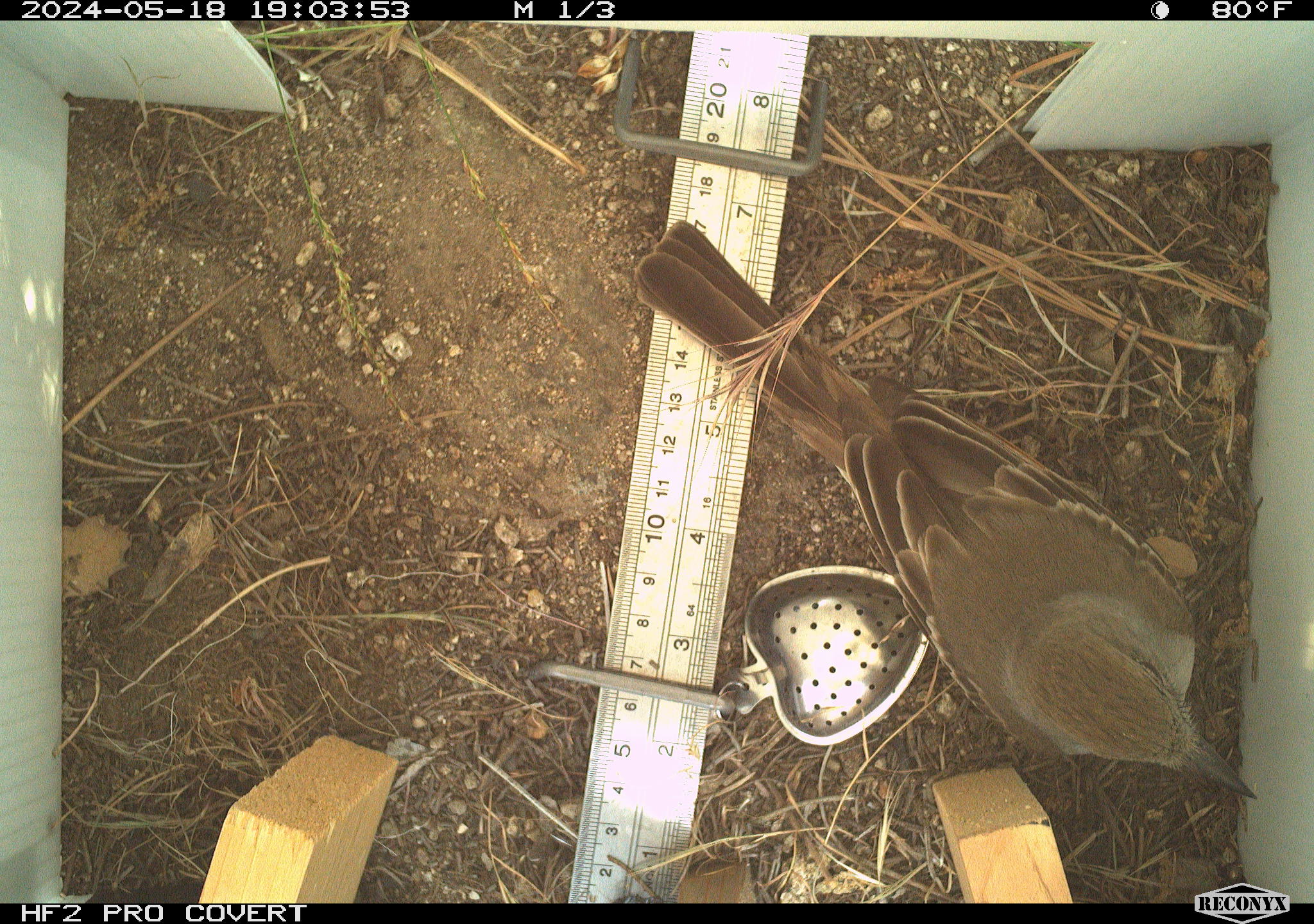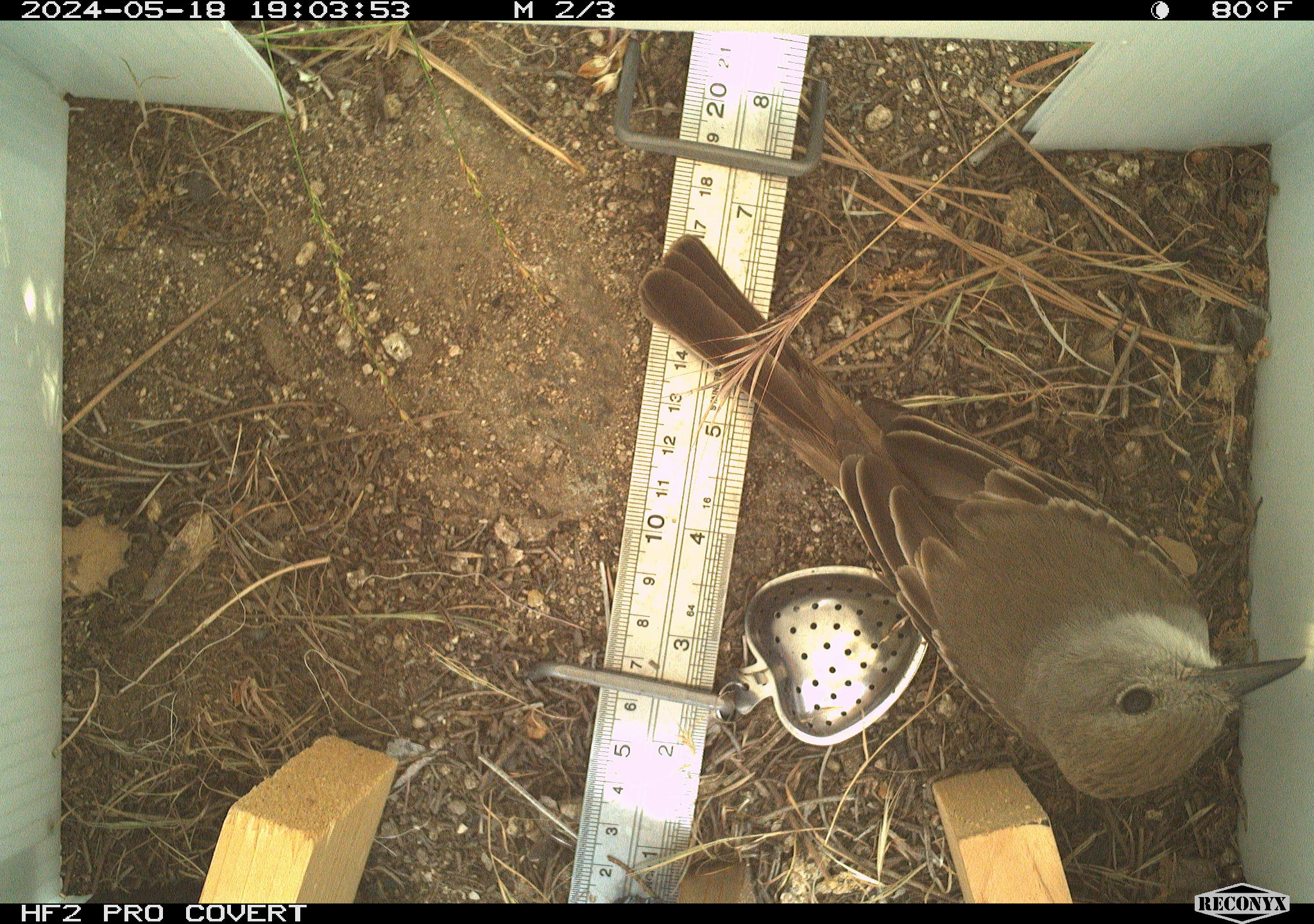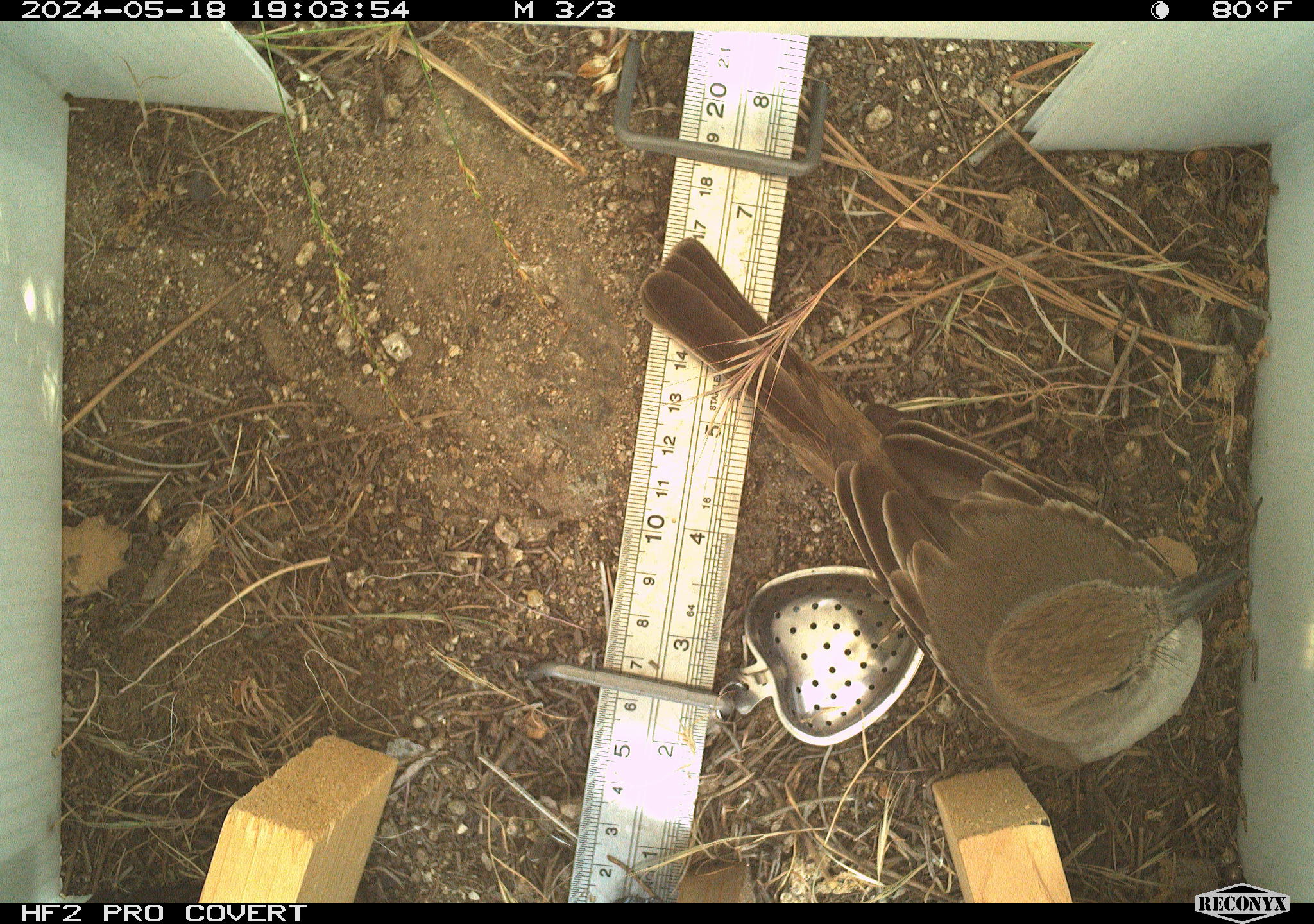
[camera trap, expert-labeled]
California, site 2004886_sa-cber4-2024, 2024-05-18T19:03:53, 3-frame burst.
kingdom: Animalia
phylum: Chordata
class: Aves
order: Passeriformes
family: Tyrannidae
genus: Myiarchus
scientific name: Myiarchus cinerascens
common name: ash-throated flycatcher